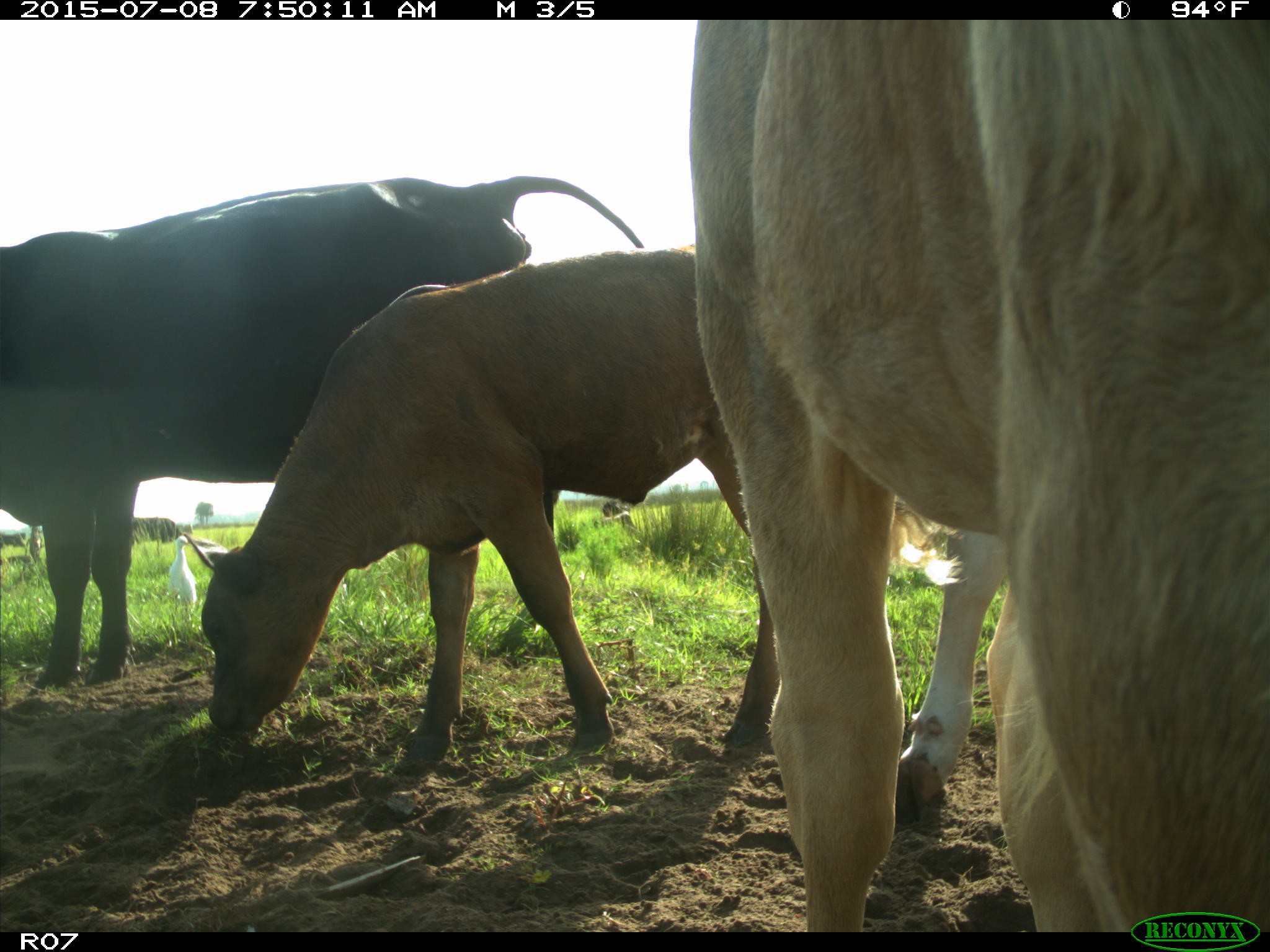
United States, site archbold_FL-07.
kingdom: Animalia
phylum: Chordata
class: Mammalia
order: Artiodactyla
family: Bovidae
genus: Bos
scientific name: Bos taurus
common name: domestic cow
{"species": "Bos taurus (domestic cow)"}